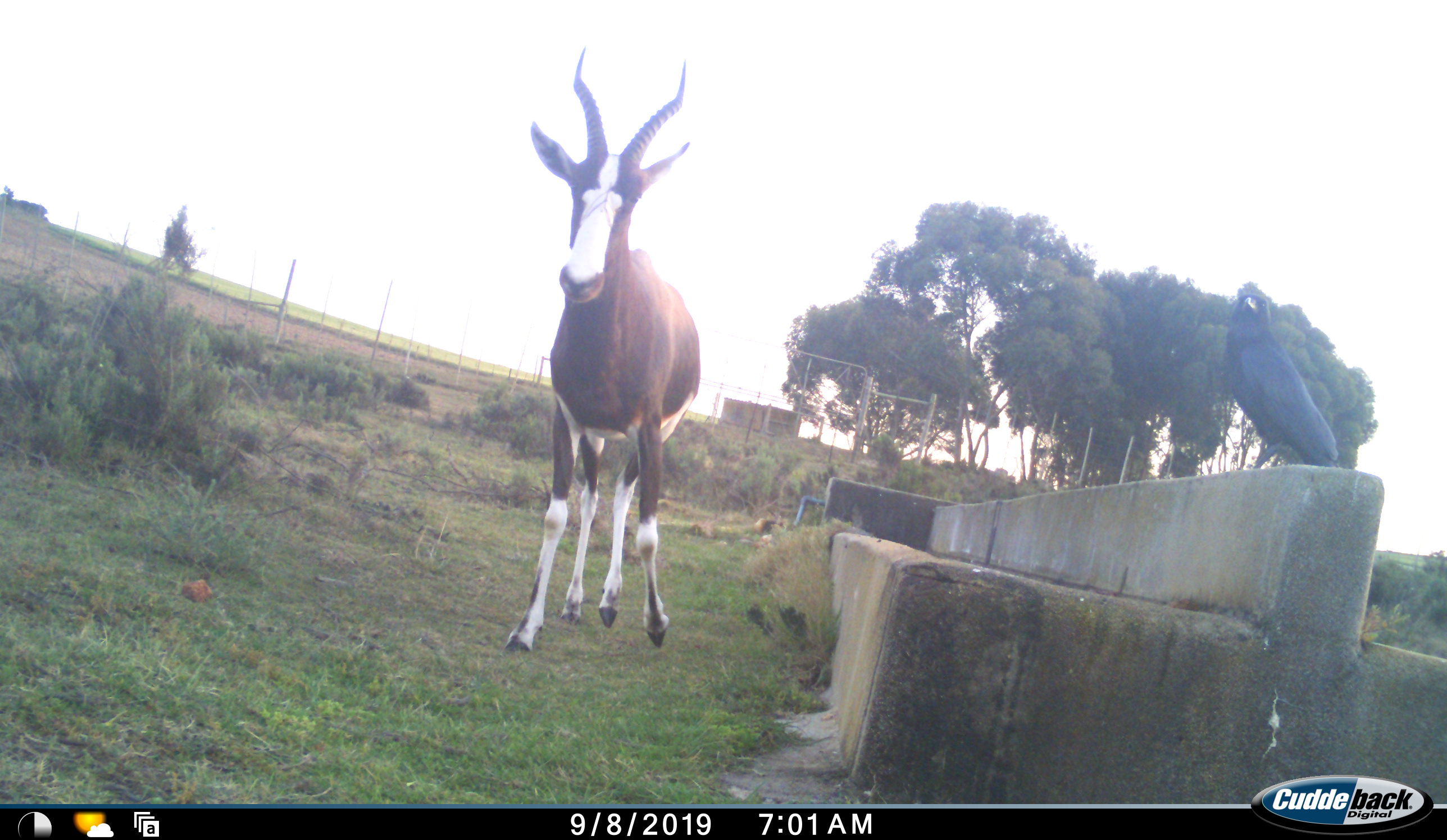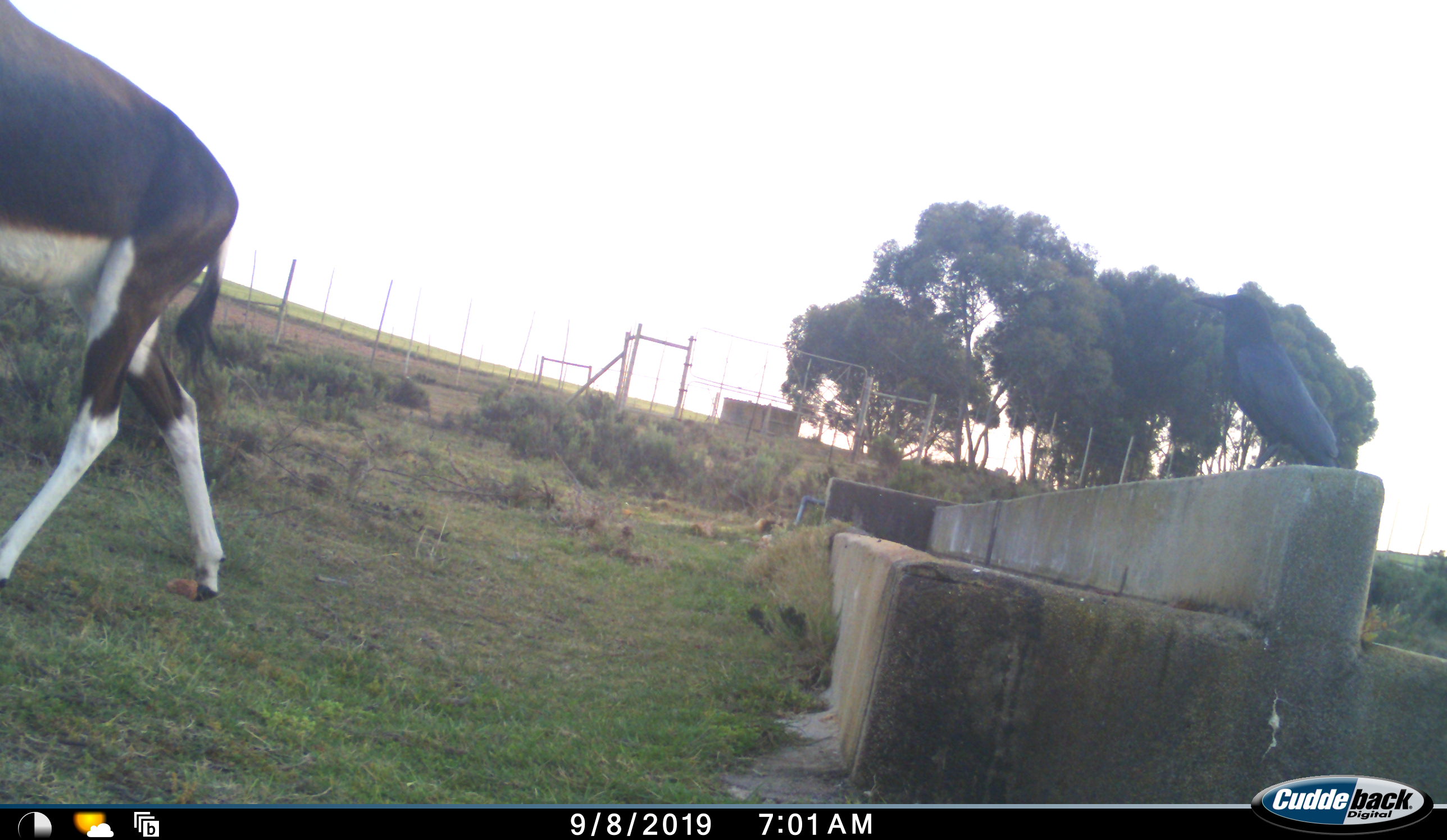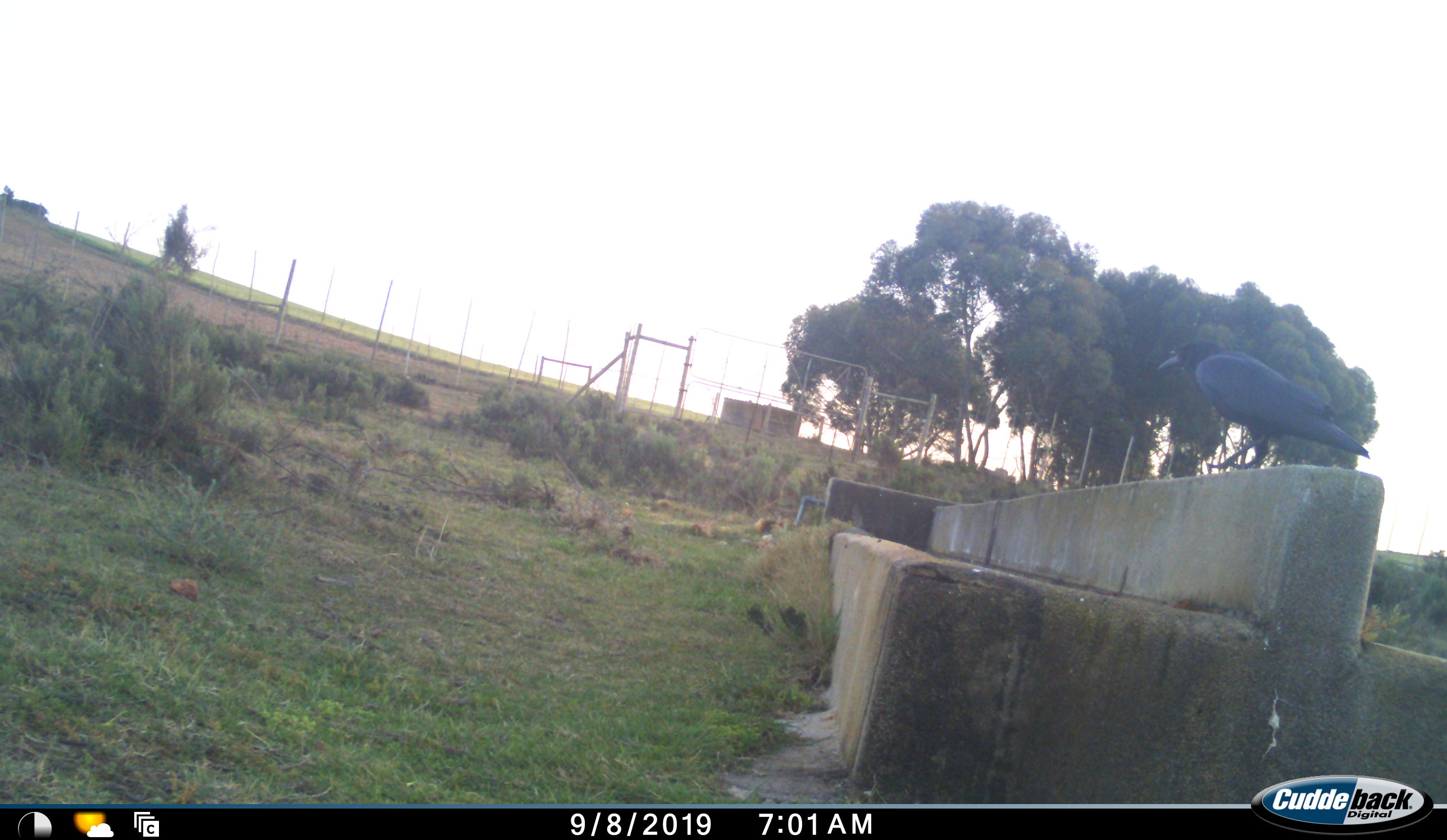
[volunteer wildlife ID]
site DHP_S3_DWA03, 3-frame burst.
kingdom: Animalia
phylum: Chordata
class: Aves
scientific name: Aves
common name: bird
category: birdother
Birdother (bird) (Aves), count 1. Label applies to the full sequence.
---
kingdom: Animalia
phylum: Chordata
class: Mammalia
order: Artiodactyla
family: Bovidae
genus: Damaliscus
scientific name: Damaliscus pygargus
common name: bontebok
Bontebok (Damaliscus pygargus), count 1. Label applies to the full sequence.